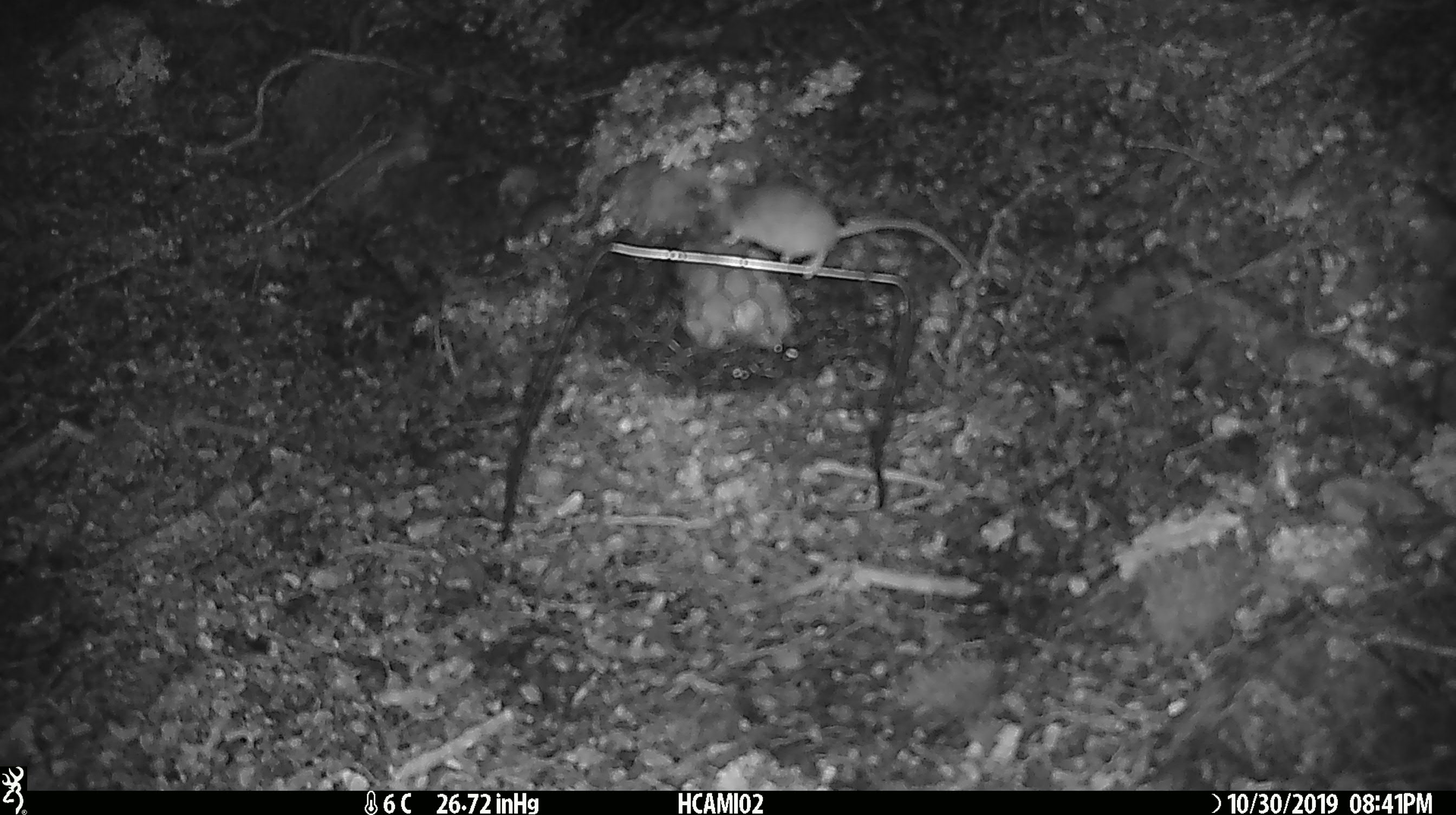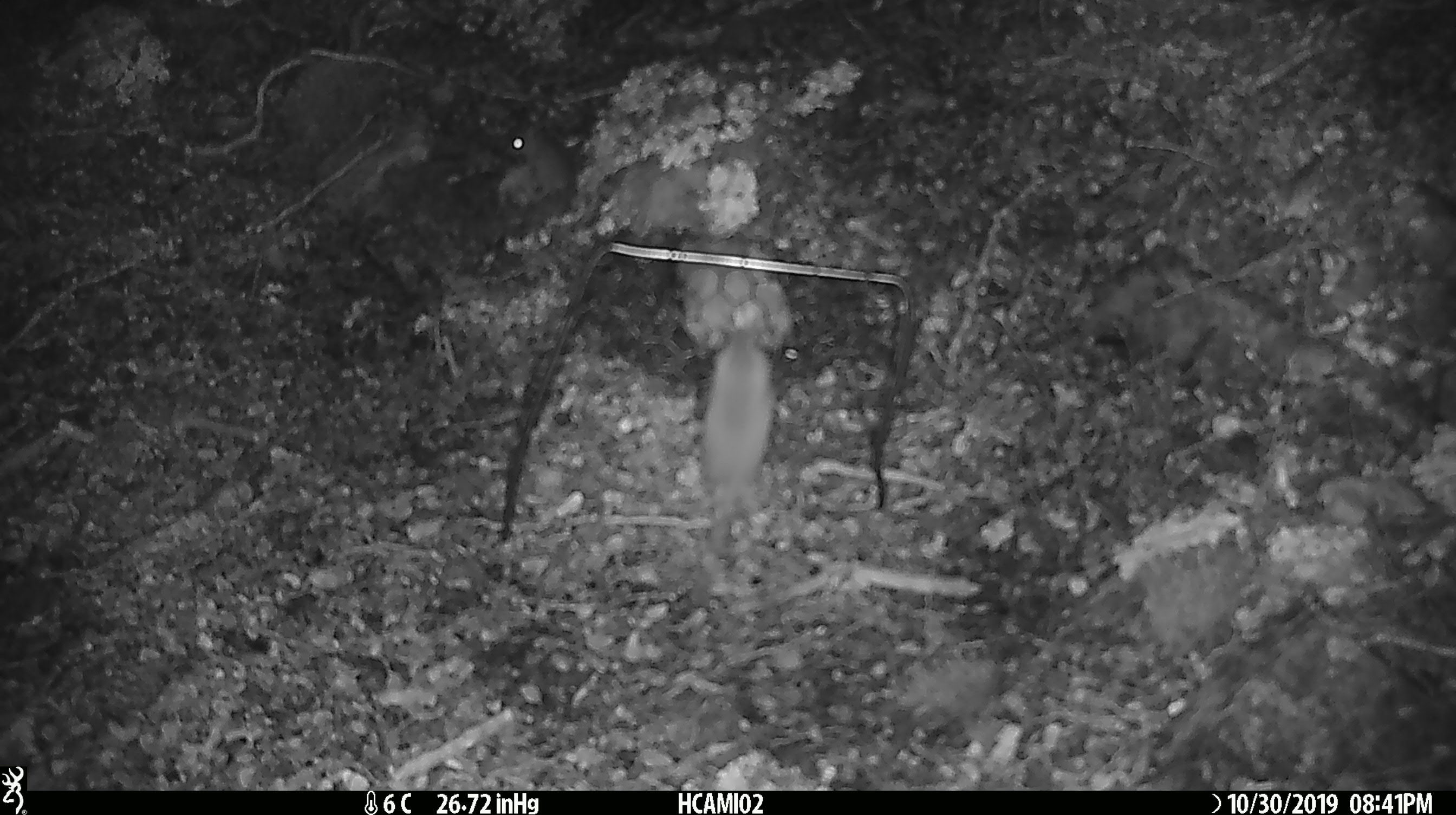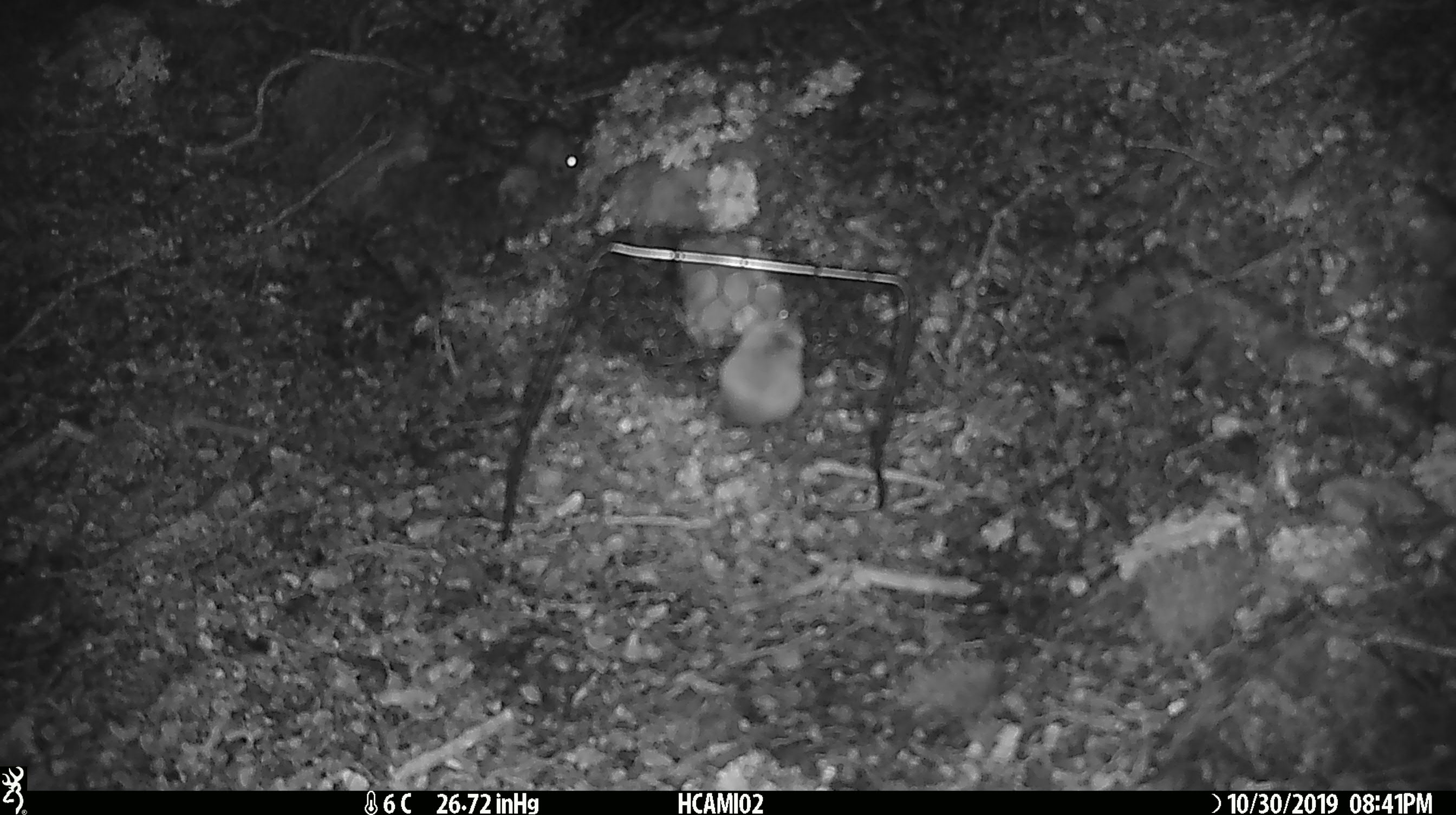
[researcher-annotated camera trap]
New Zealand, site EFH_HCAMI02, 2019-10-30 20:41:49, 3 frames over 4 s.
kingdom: Animalia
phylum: Chordata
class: Mammalia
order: Rodentia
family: Muridae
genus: Mus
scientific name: Mus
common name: mouse